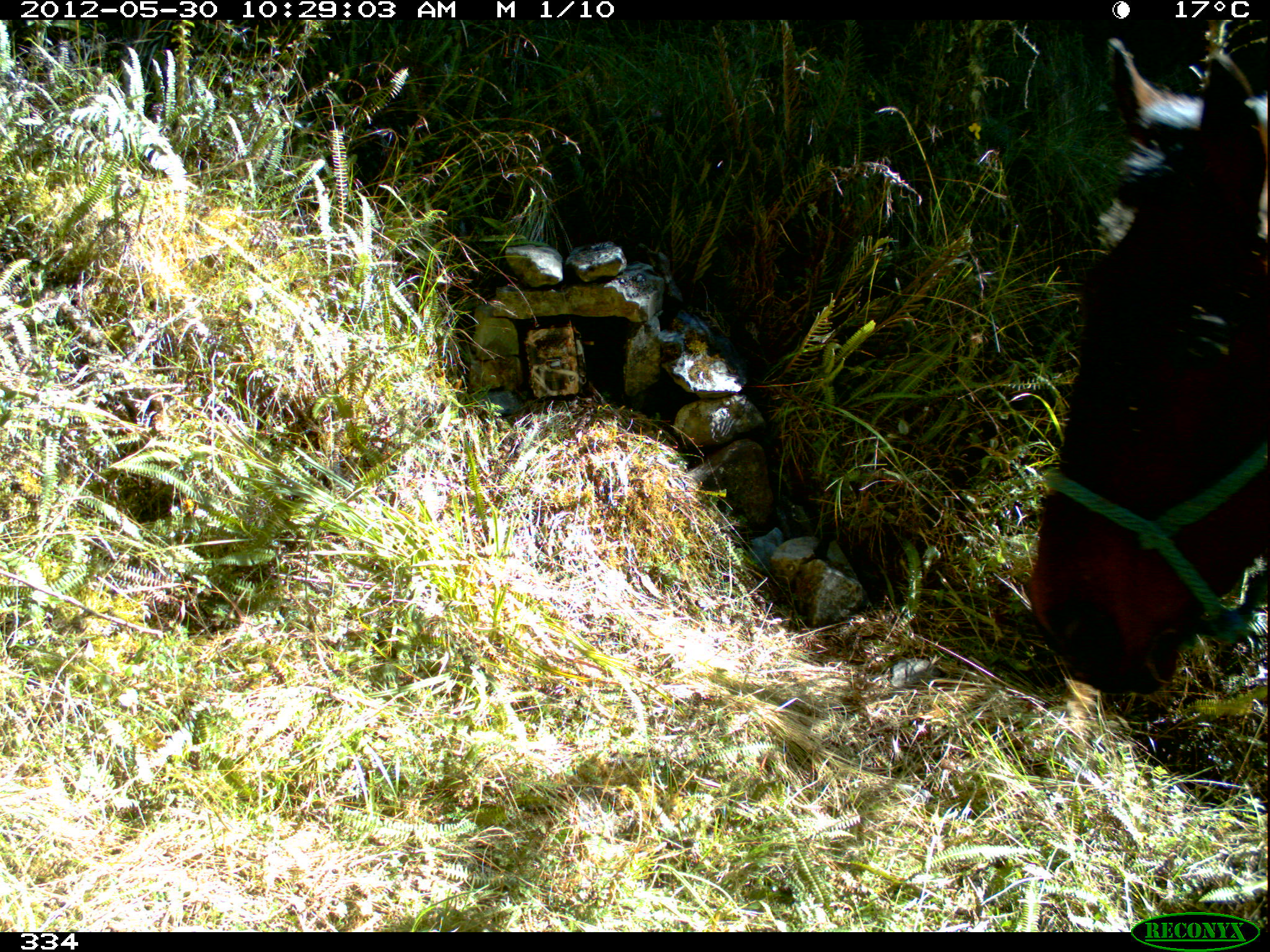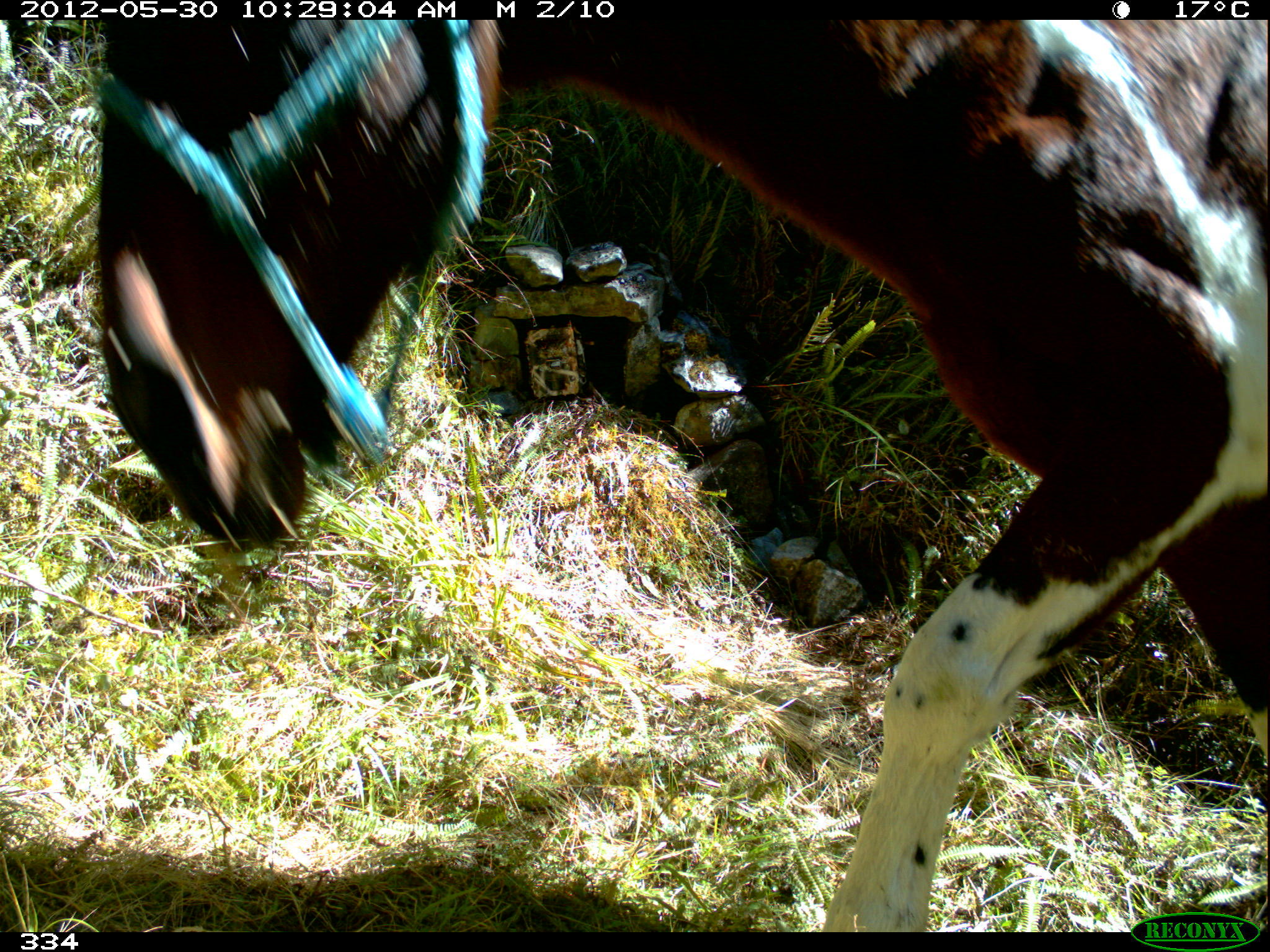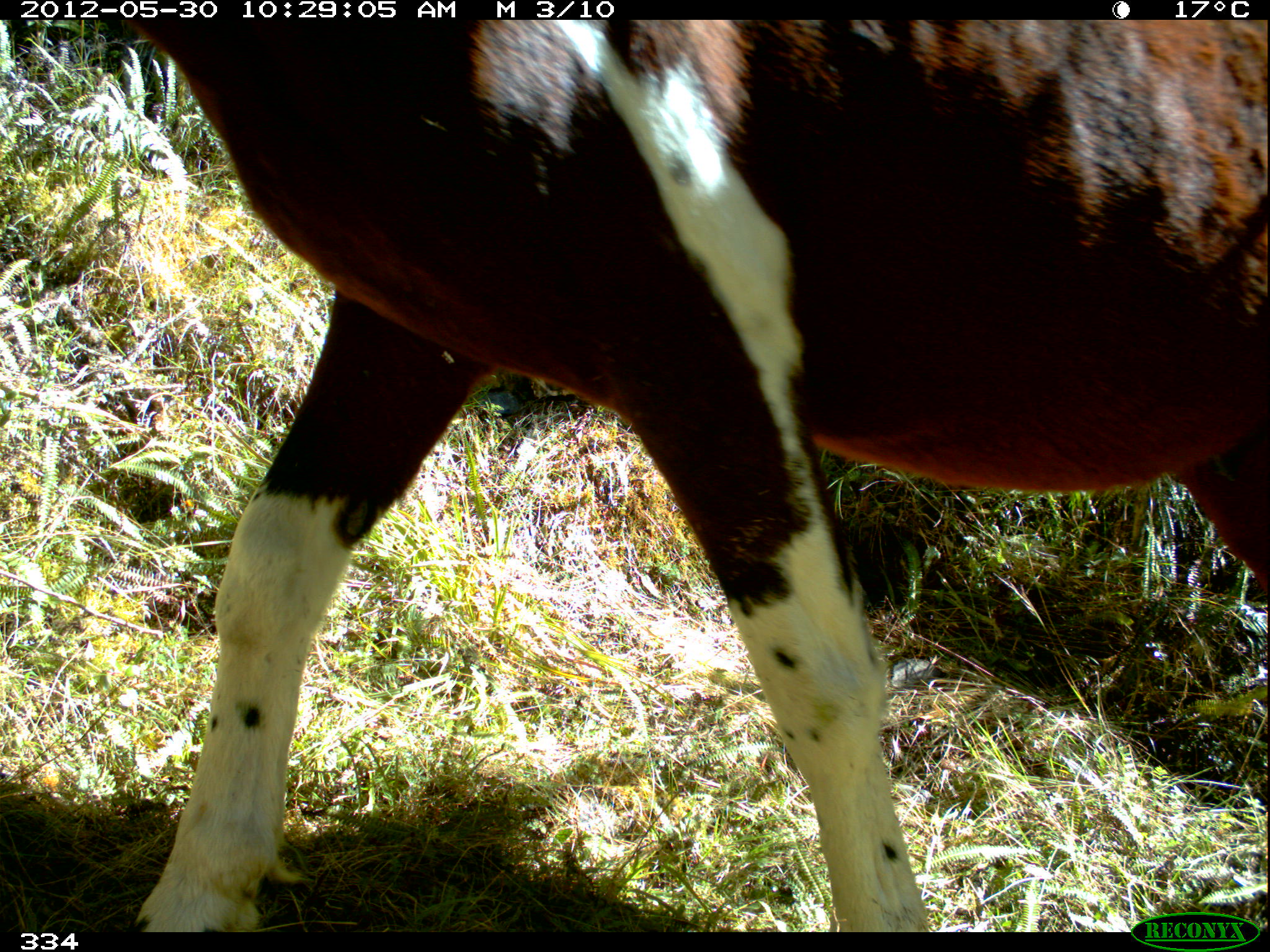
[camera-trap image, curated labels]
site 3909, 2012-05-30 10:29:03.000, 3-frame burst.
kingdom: Animalia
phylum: Chordata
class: Mammalia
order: Perissodactyla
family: Equidae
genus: Equus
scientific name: Equus caballus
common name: domestic horse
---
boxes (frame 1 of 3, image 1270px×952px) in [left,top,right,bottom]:
equus caballus: [1021,37,1270,696]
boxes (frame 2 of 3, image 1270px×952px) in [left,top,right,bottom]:
equus caballus: [91,14,1270,928]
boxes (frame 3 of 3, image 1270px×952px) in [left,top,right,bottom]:
equus caballus: [112,16,1269,932]